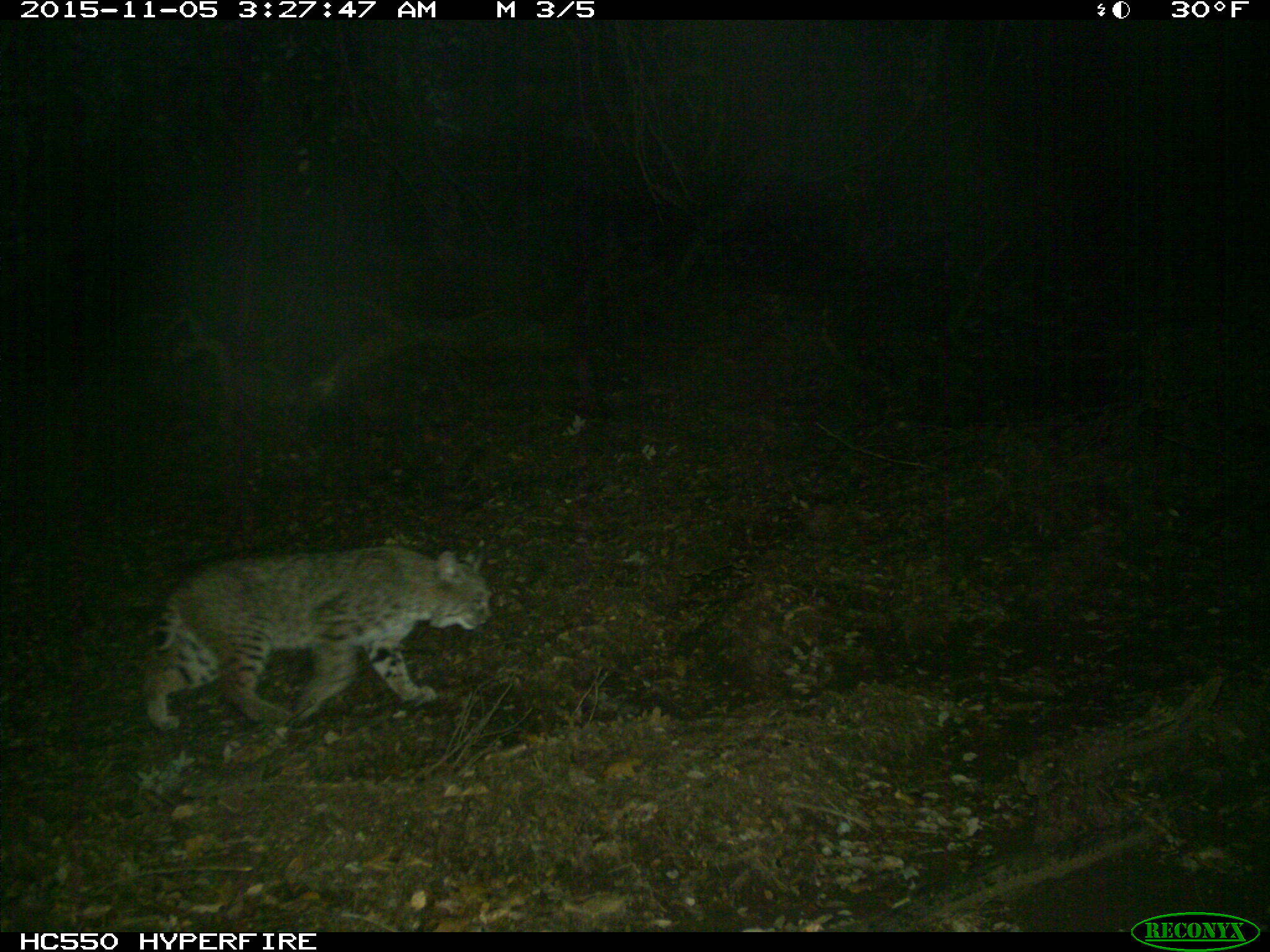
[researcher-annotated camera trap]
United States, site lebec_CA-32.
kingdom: Animalia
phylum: Chordata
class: Mammalia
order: Carnivora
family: Felidae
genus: Lynx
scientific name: Lynx rufus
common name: bobcat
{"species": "Lynx rufus (bobcat)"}